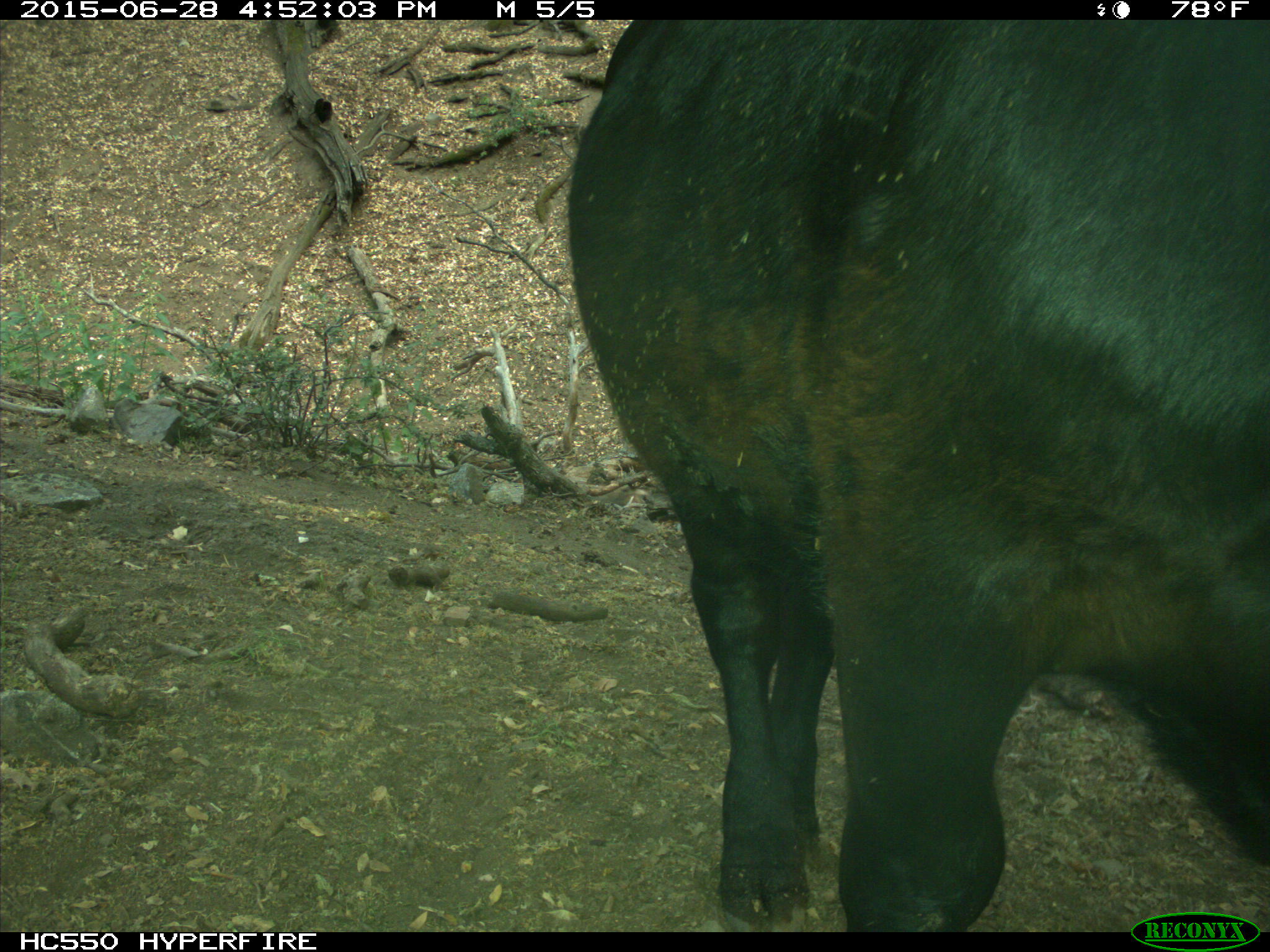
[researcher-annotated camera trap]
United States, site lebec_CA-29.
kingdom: Animalia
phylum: Chordata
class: Mammalia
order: Artiodactyla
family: Bovidae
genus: Bos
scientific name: Bos taurus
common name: domestic cow